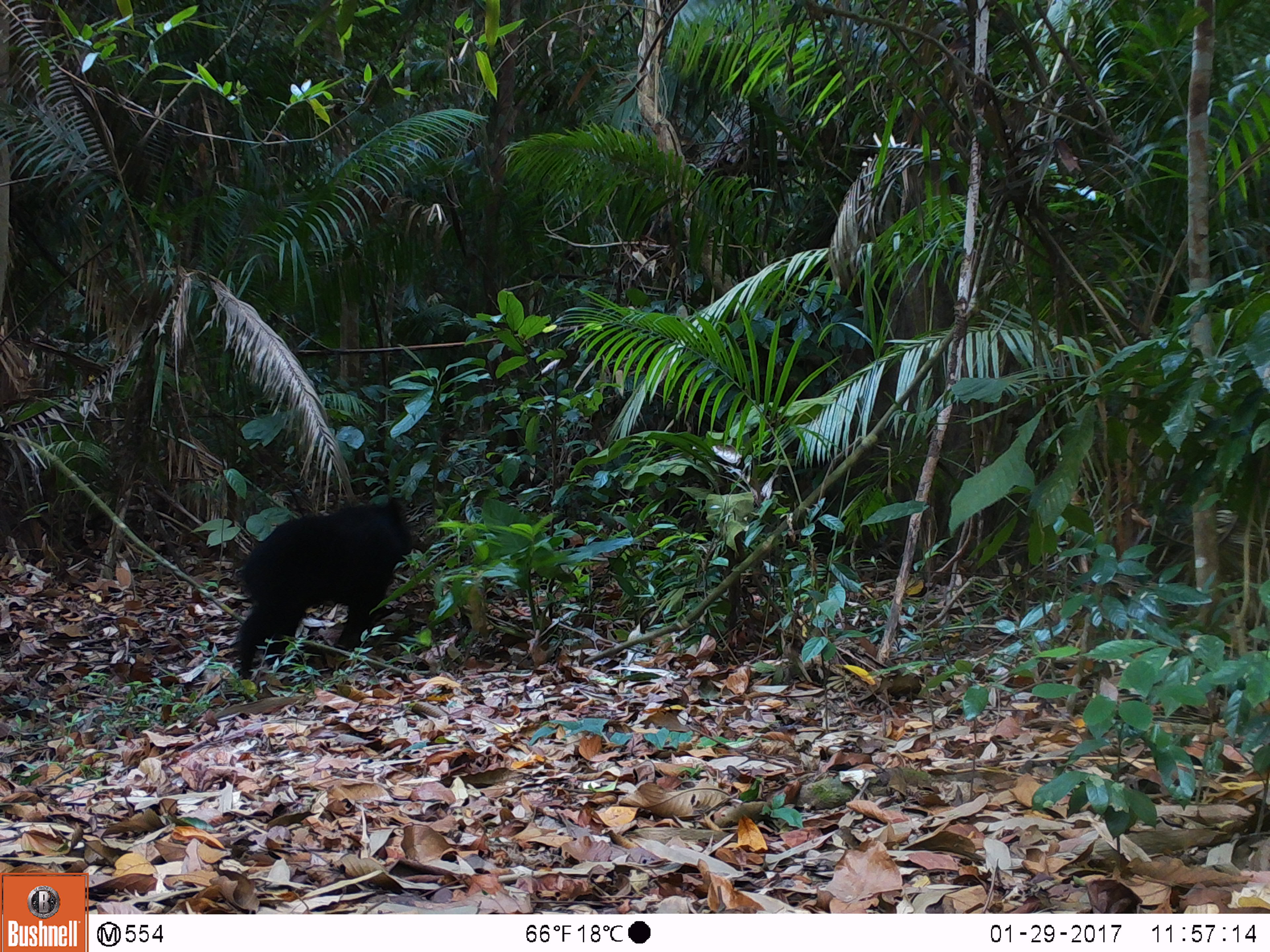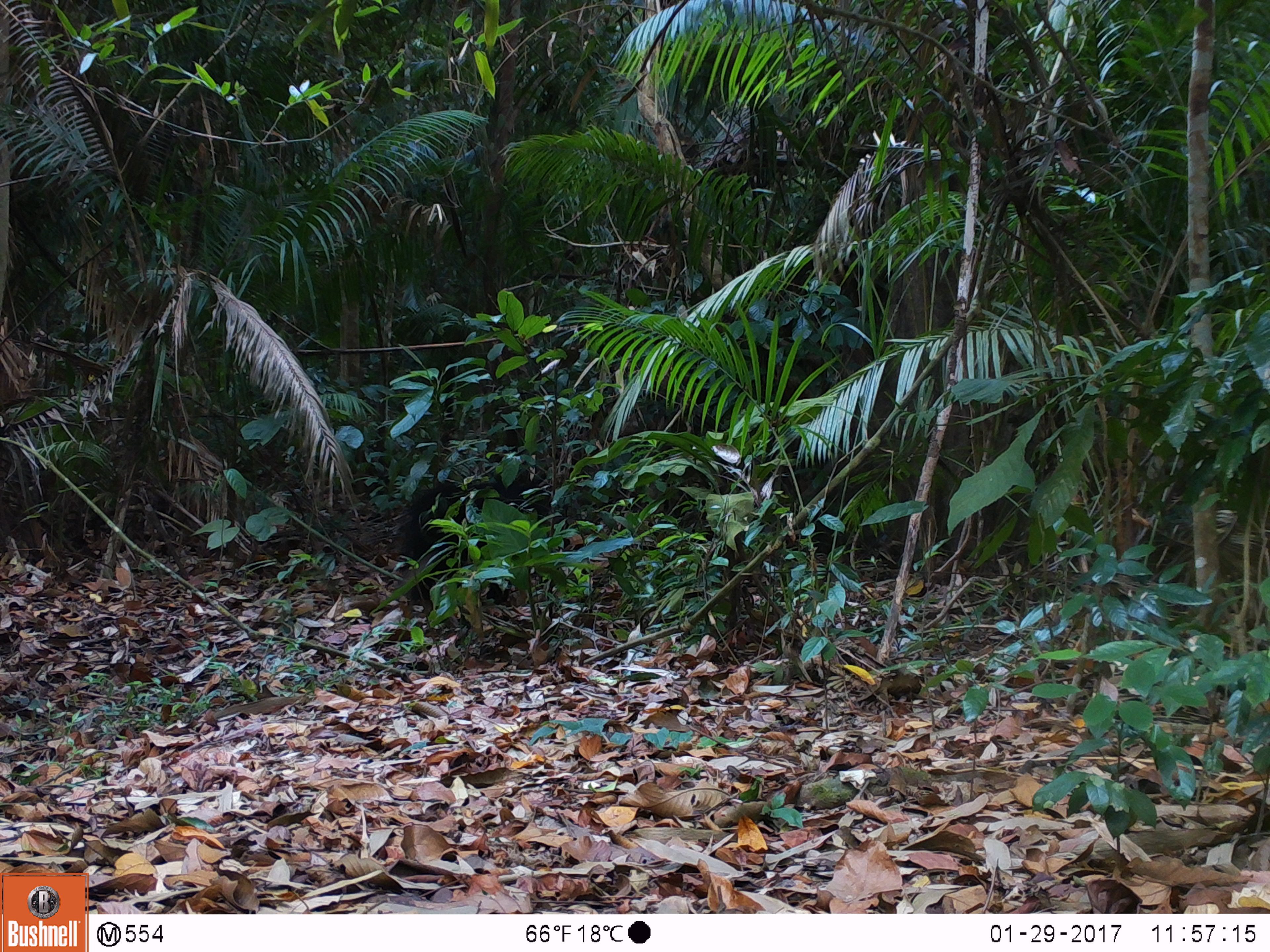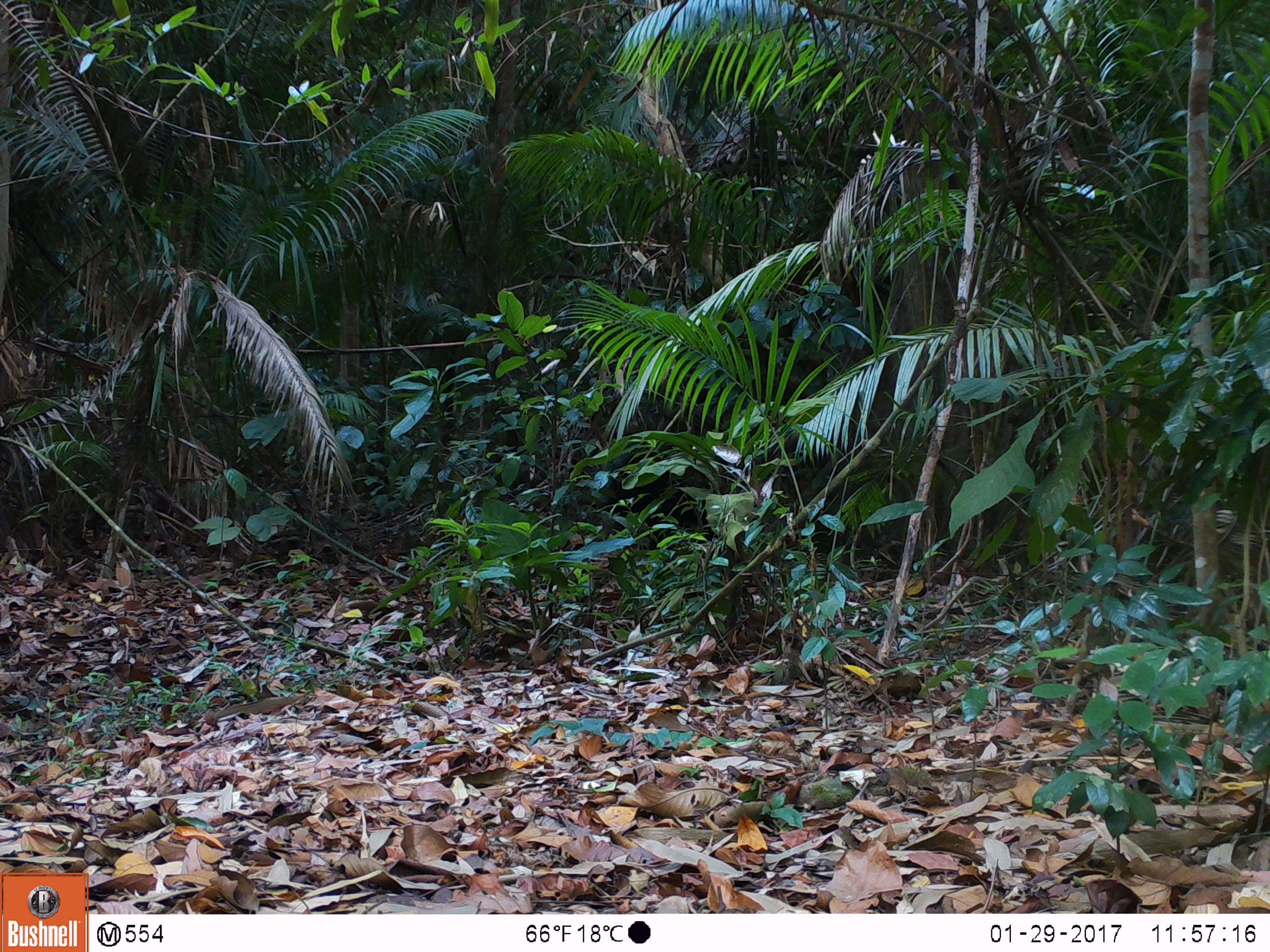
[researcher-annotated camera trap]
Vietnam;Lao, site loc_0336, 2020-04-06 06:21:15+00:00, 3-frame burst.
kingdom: Animalia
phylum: Chordata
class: Mammalia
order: Carnivora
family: Ursidae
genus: Ursus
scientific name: Ursus thibetanus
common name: asian black bear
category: asiatic black bear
Asiatic black bear (asian black bear) (Ursus thibetanus). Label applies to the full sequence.